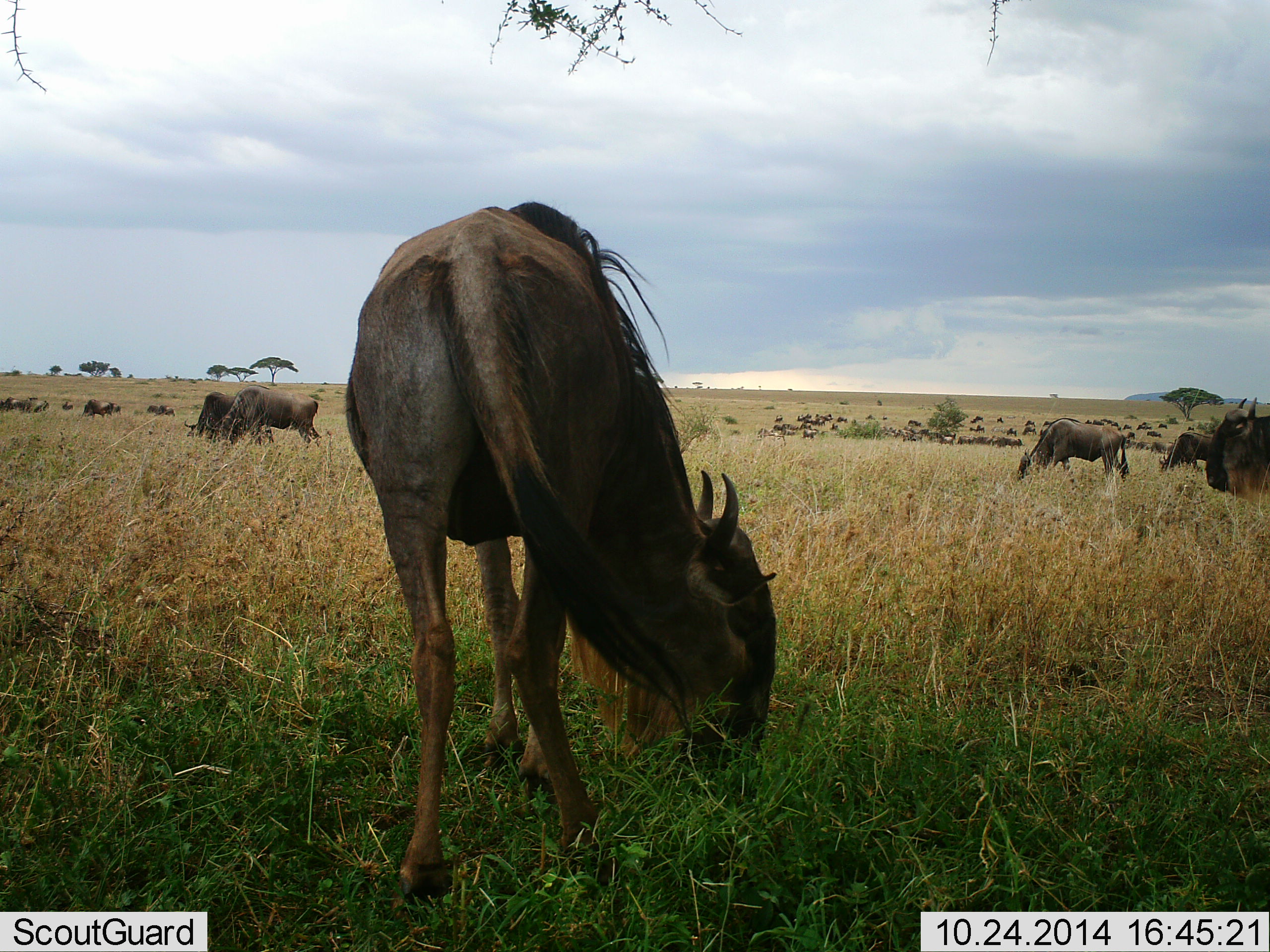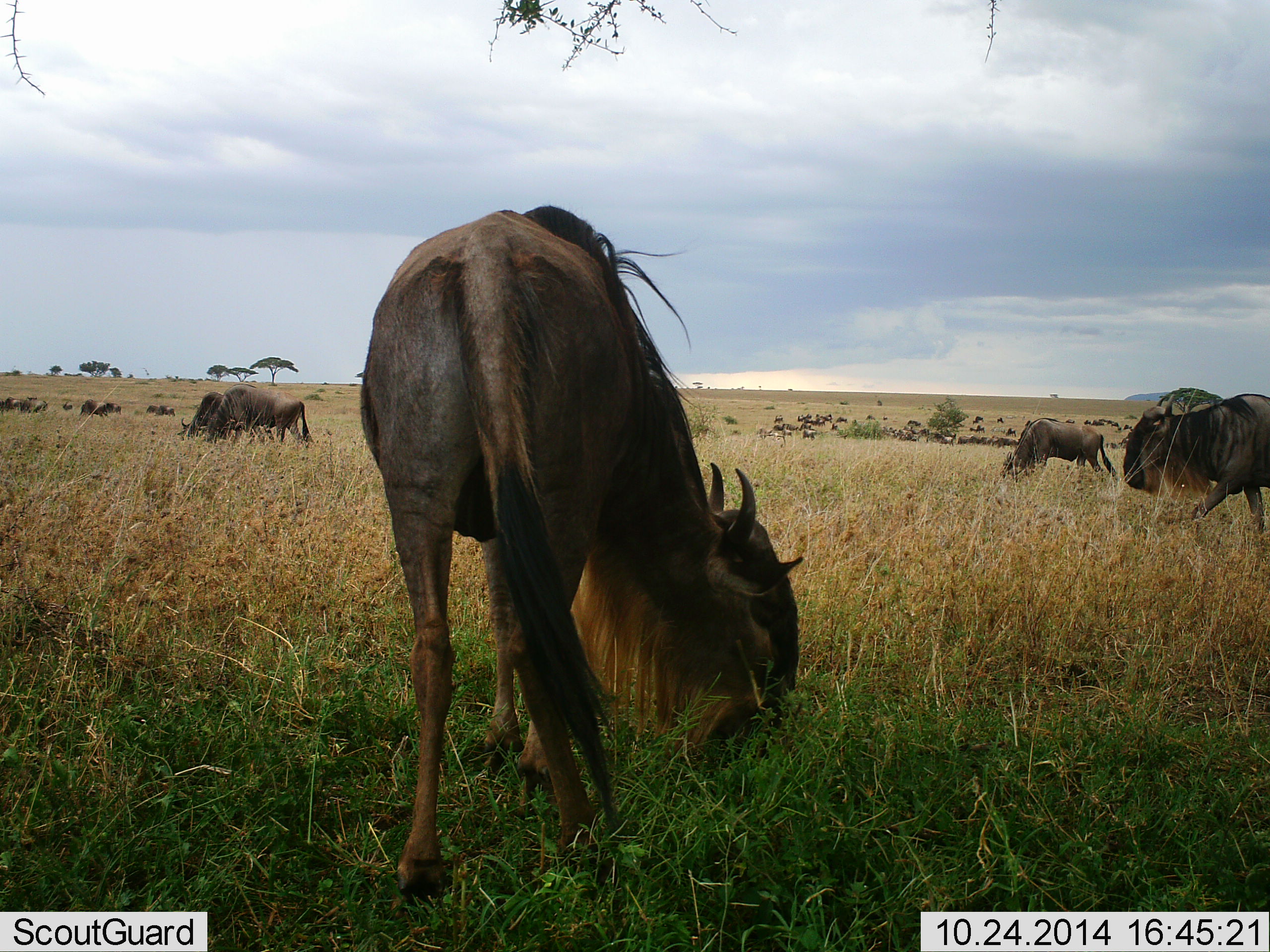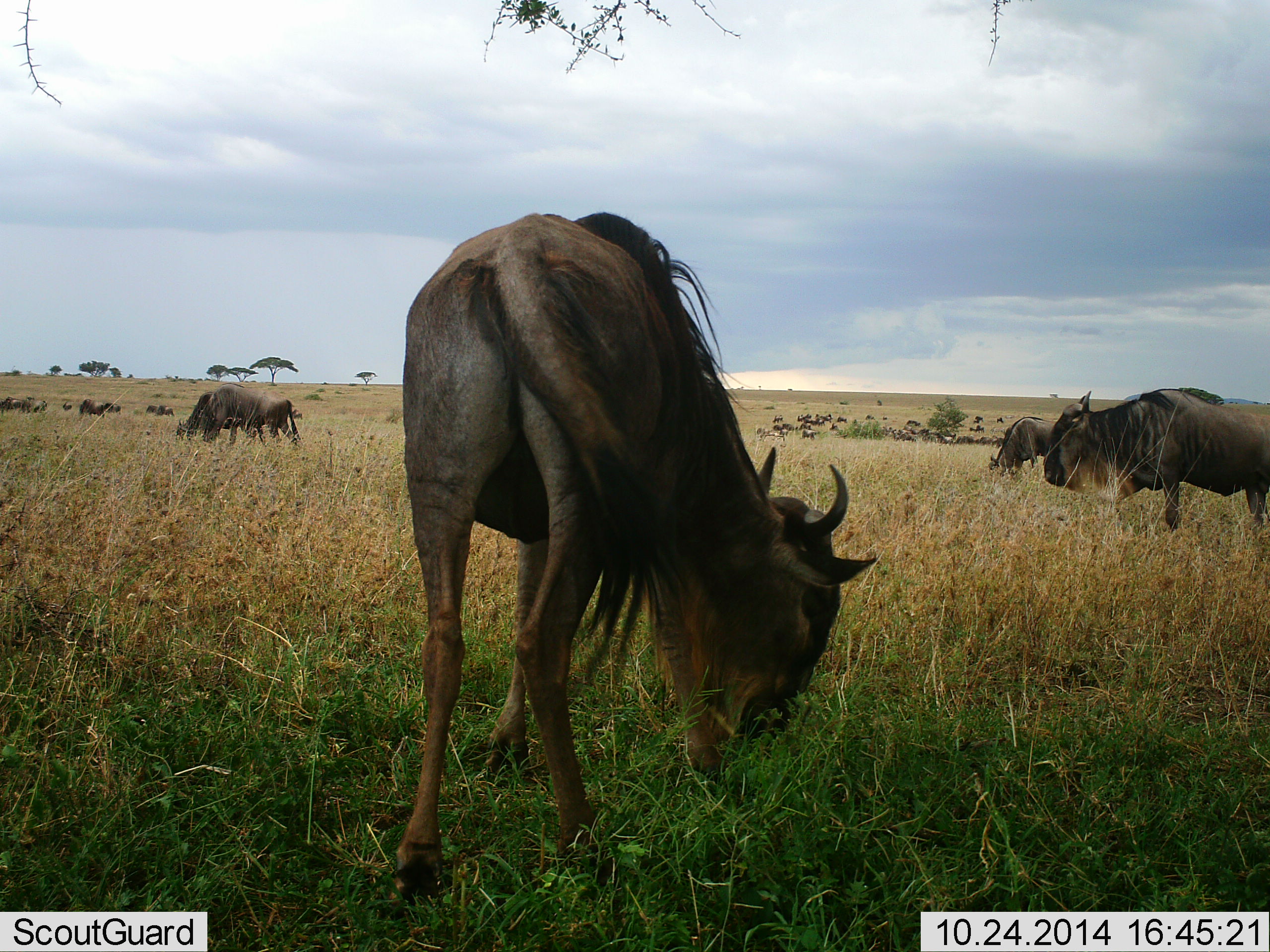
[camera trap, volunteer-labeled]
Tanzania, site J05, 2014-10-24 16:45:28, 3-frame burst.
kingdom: Animalia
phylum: Chordata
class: Mammalia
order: Artiodactyla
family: Bovidae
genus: Connochaetes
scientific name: Connochaetes taurinus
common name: blue wildebeest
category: wildebeest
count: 11-50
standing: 50%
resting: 0%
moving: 40%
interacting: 0%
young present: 0%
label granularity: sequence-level